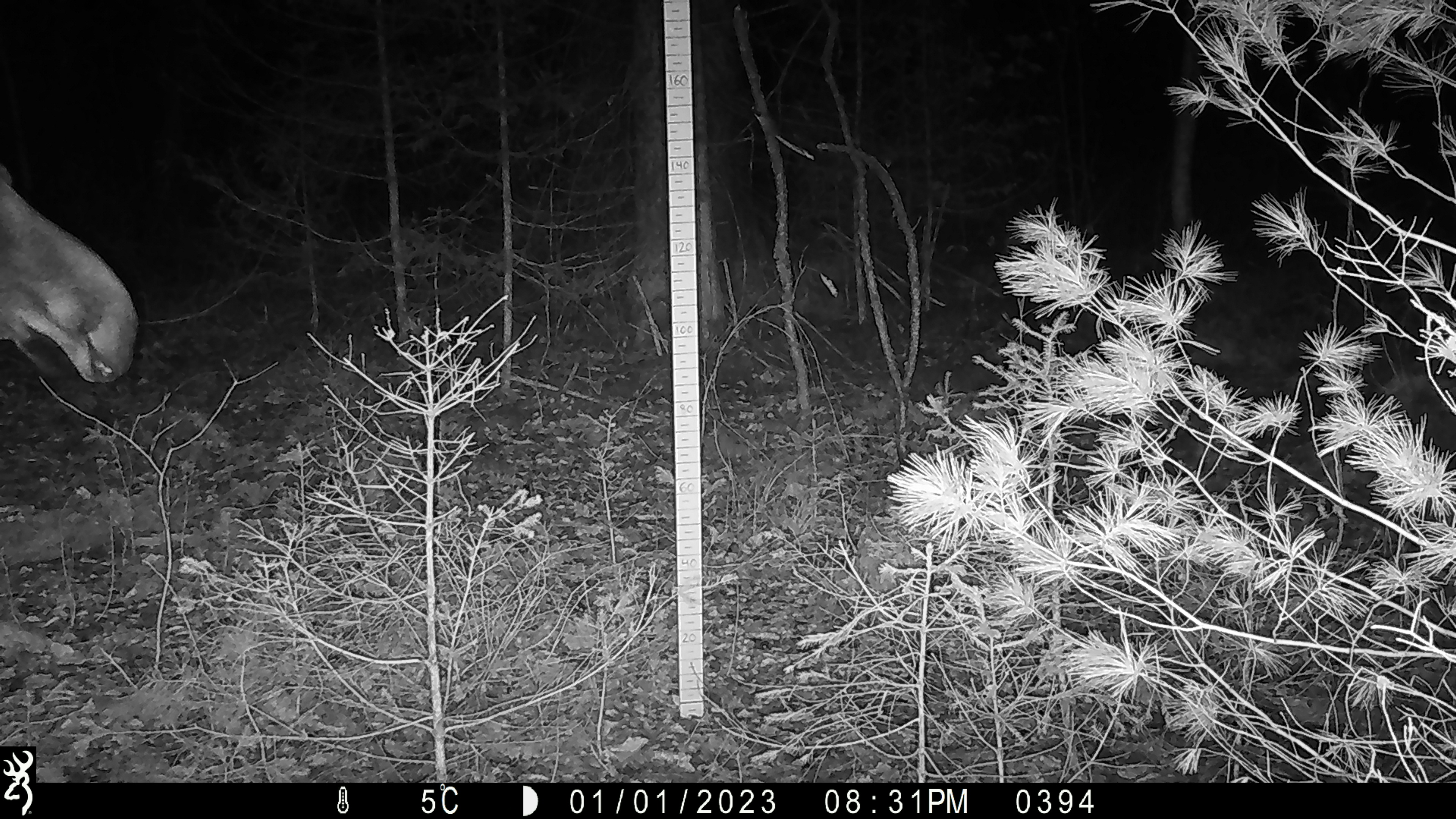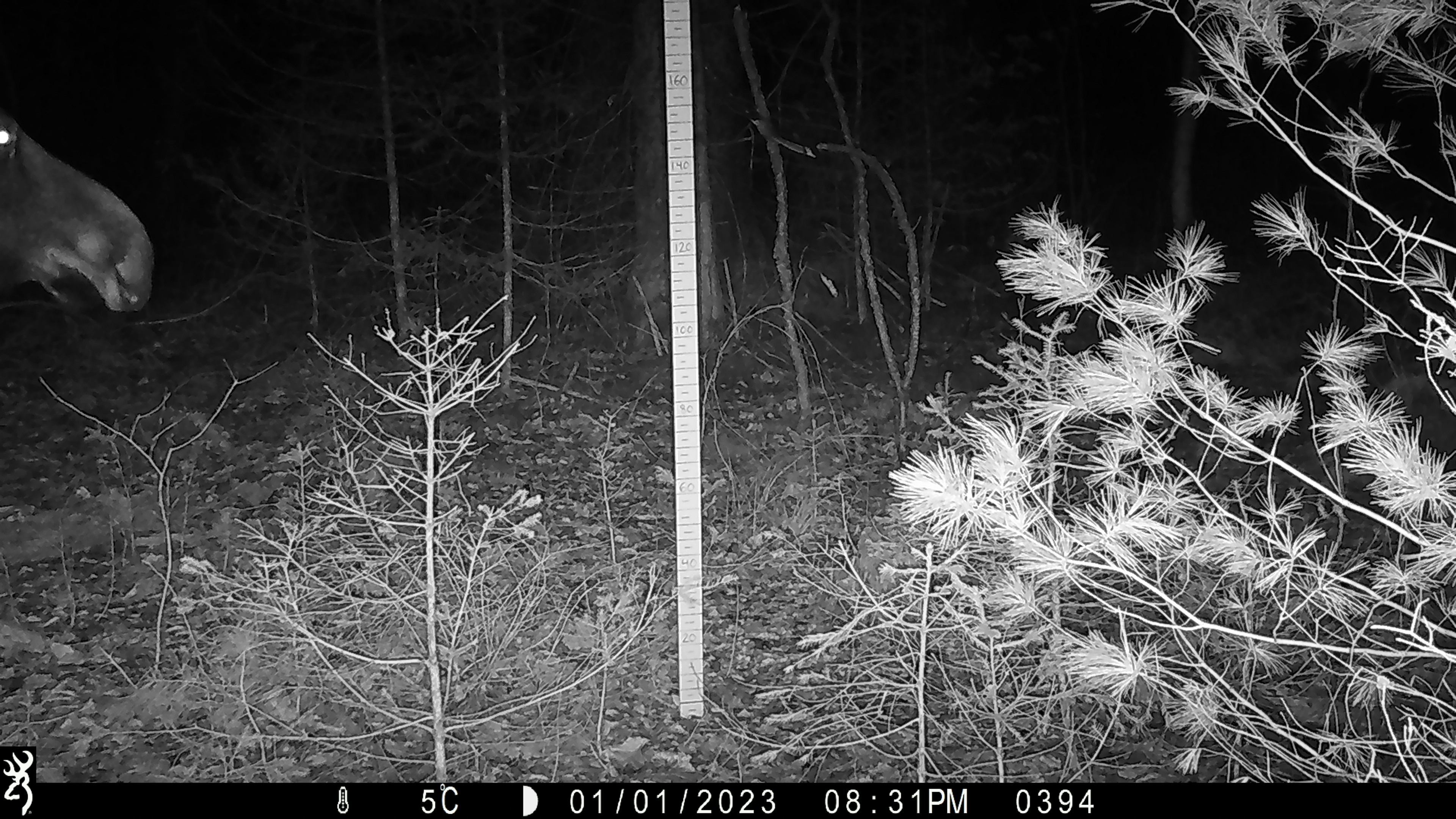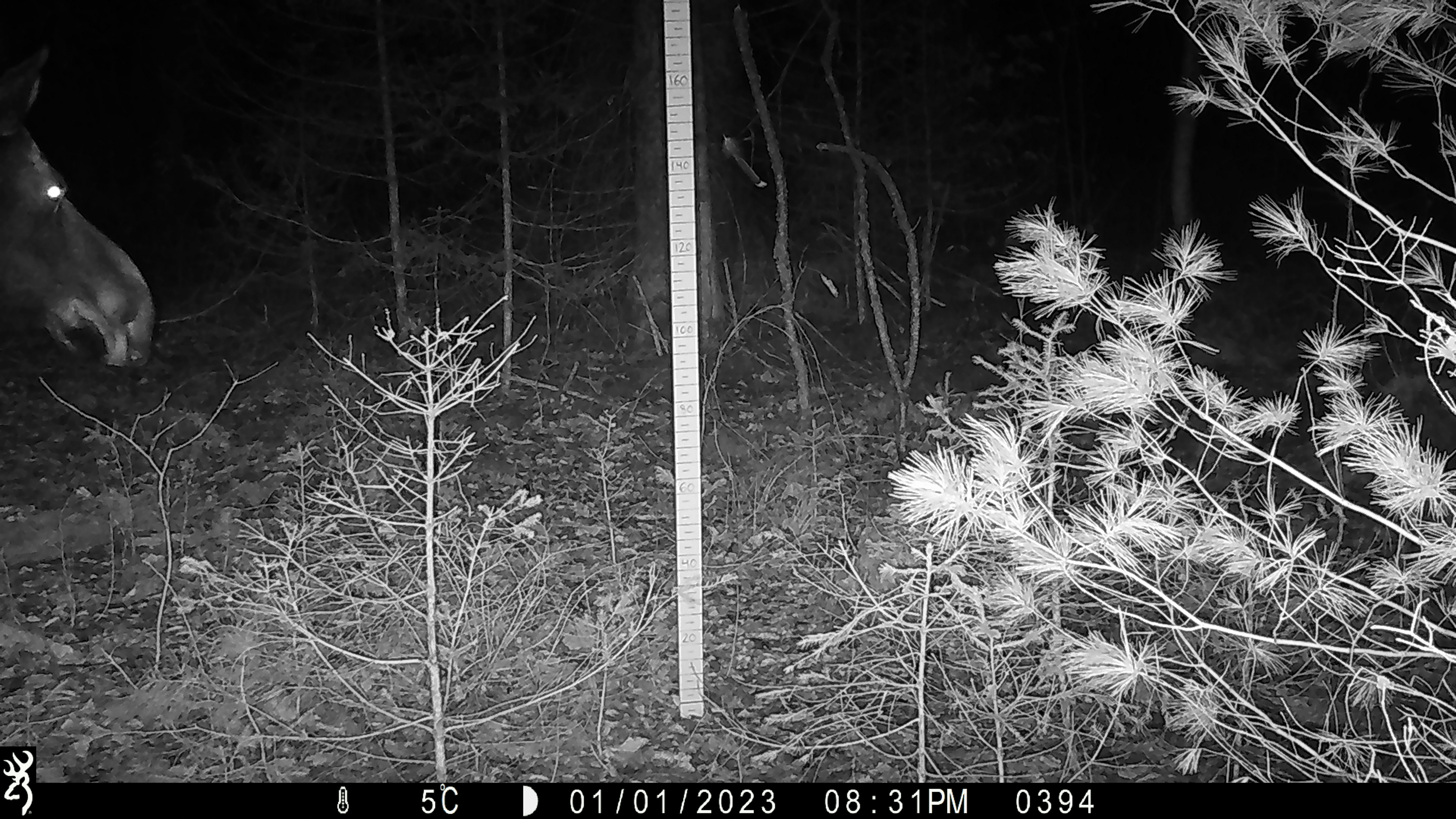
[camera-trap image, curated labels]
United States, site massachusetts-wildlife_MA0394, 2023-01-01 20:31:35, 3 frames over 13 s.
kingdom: Animalia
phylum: Chordata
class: Mammalia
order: Artiodactyla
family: Cervidae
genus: Alces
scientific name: Alces alces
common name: moose